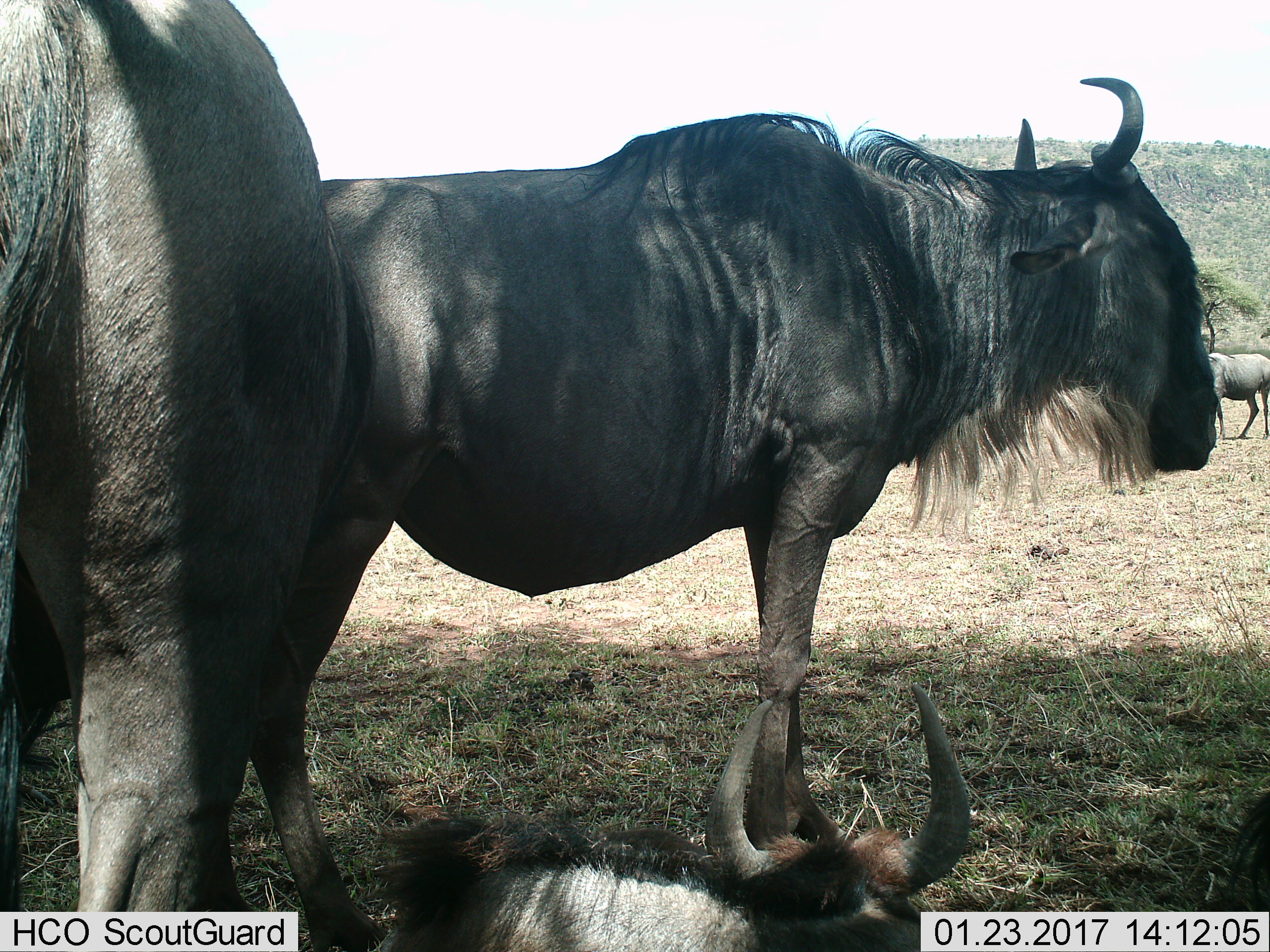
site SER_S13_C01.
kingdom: Animalia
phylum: Chordata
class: Mammalia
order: Artiodactyla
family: Bovidae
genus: Connochaetes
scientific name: Connochaetes taurinus taurinus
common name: blue wildebeest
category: wildebeestblue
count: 4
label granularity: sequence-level